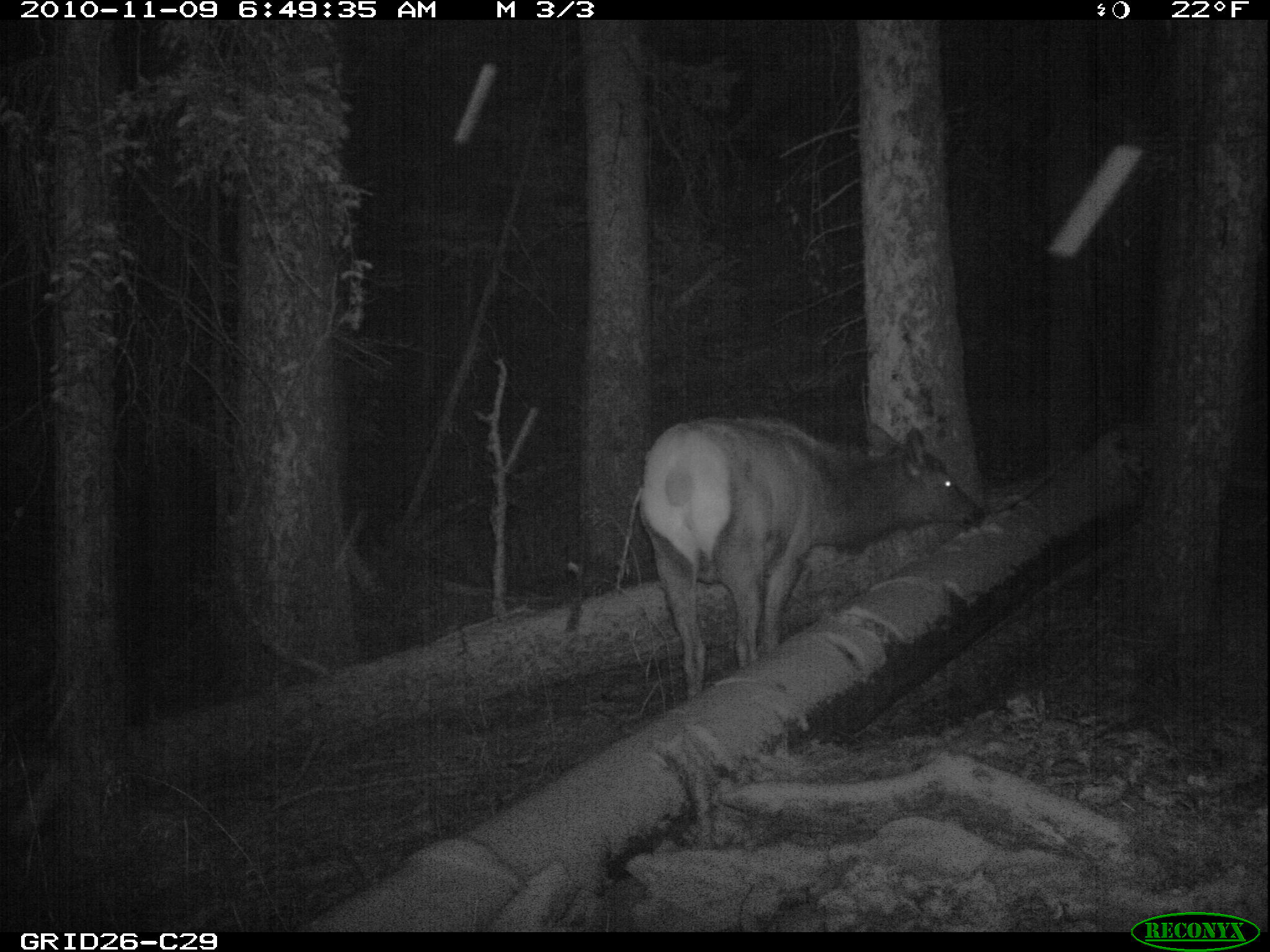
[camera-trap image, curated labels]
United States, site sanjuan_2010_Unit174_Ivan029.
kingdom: Animalia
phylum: Chordata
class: Mammalia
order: Artiodactyla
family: Cervidae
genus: Cervus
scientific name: Cervus elaphus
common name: red deer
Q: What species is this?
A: Cervus elaphus (red deer).